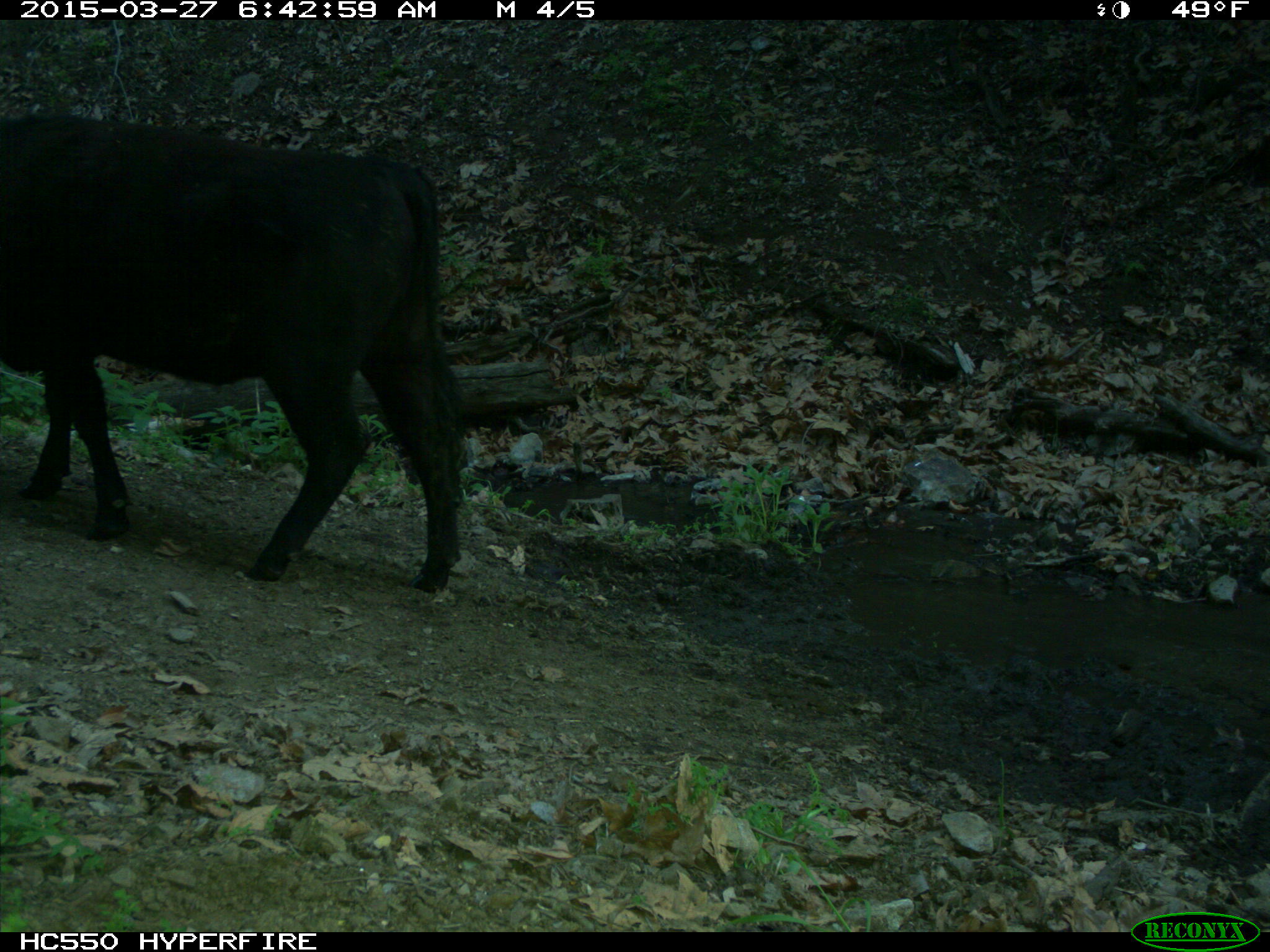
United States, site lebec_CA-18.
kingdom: Animalia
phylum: Chordata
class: Mammalia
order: Artiodactyla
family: Bovidae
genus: Bos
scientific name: Bos taurus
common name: domestic cow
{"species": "Bos taurus (domestic cow)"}